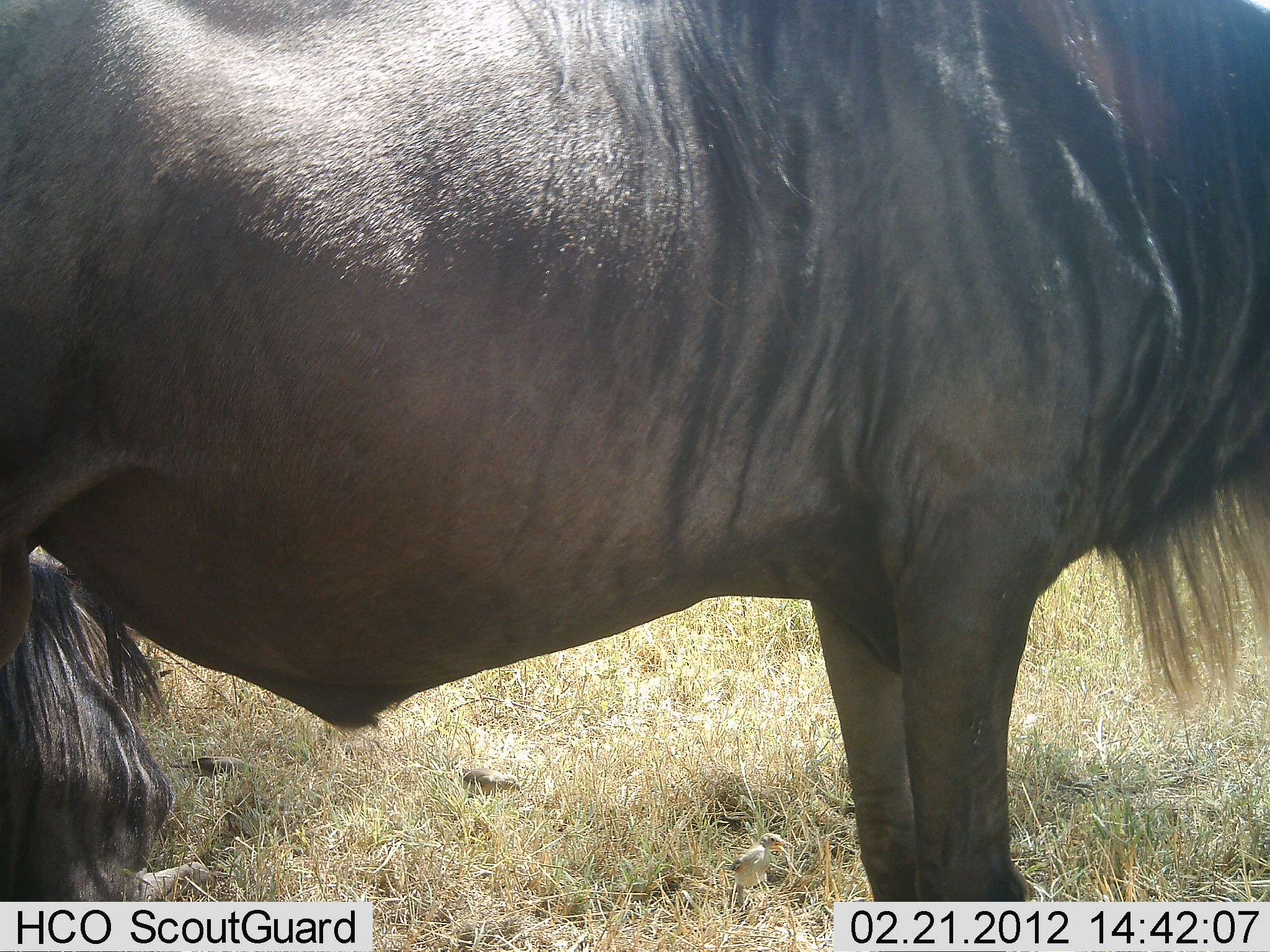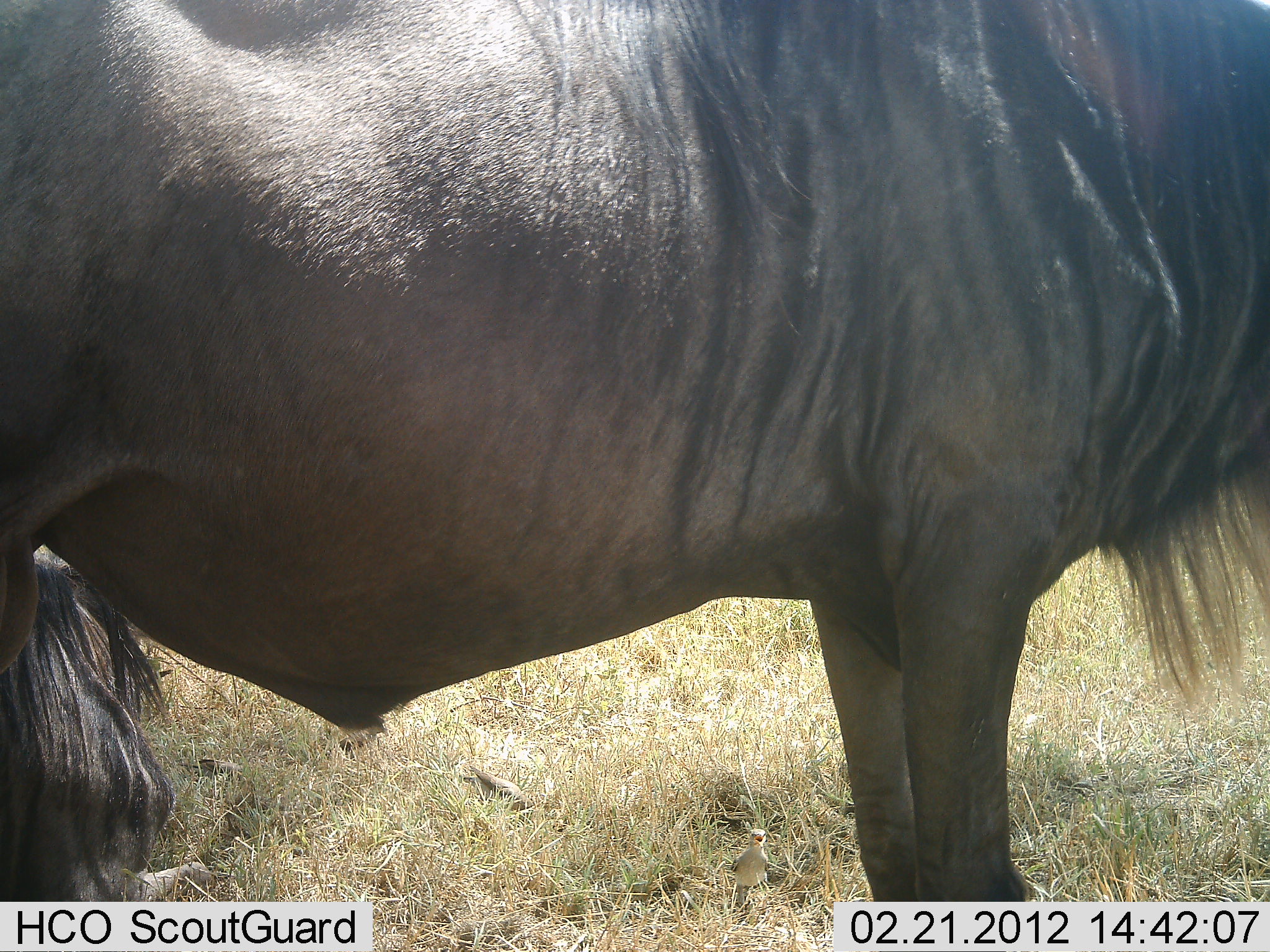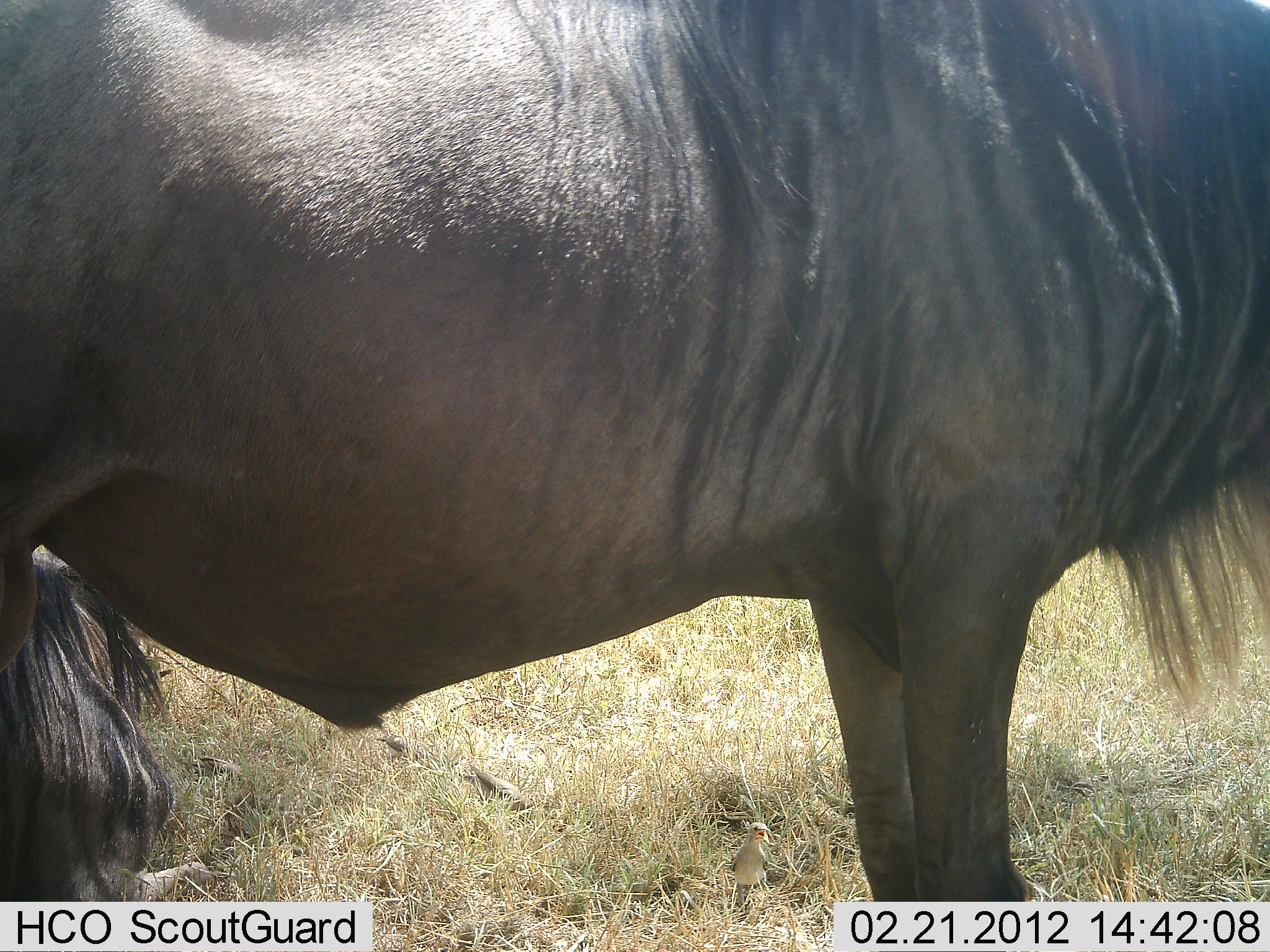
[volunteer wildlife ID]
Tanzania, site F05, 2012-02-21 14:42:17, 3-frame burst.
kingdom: Animalia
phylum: Chordata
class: Mammalia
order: Artiodactyla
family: Bovidae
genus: Connochaetes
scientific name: Connochaetes taurinus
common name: blue wildebeest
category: wildebeest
Wildebeest (blue wildebeest) (Connochaetes taurinus), count 1. Behavior (volunteer vote fractions): standing 96%, resting 48%, moving 0%, interacting 0%. Young present (vote fraction): 0%. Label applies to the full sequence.